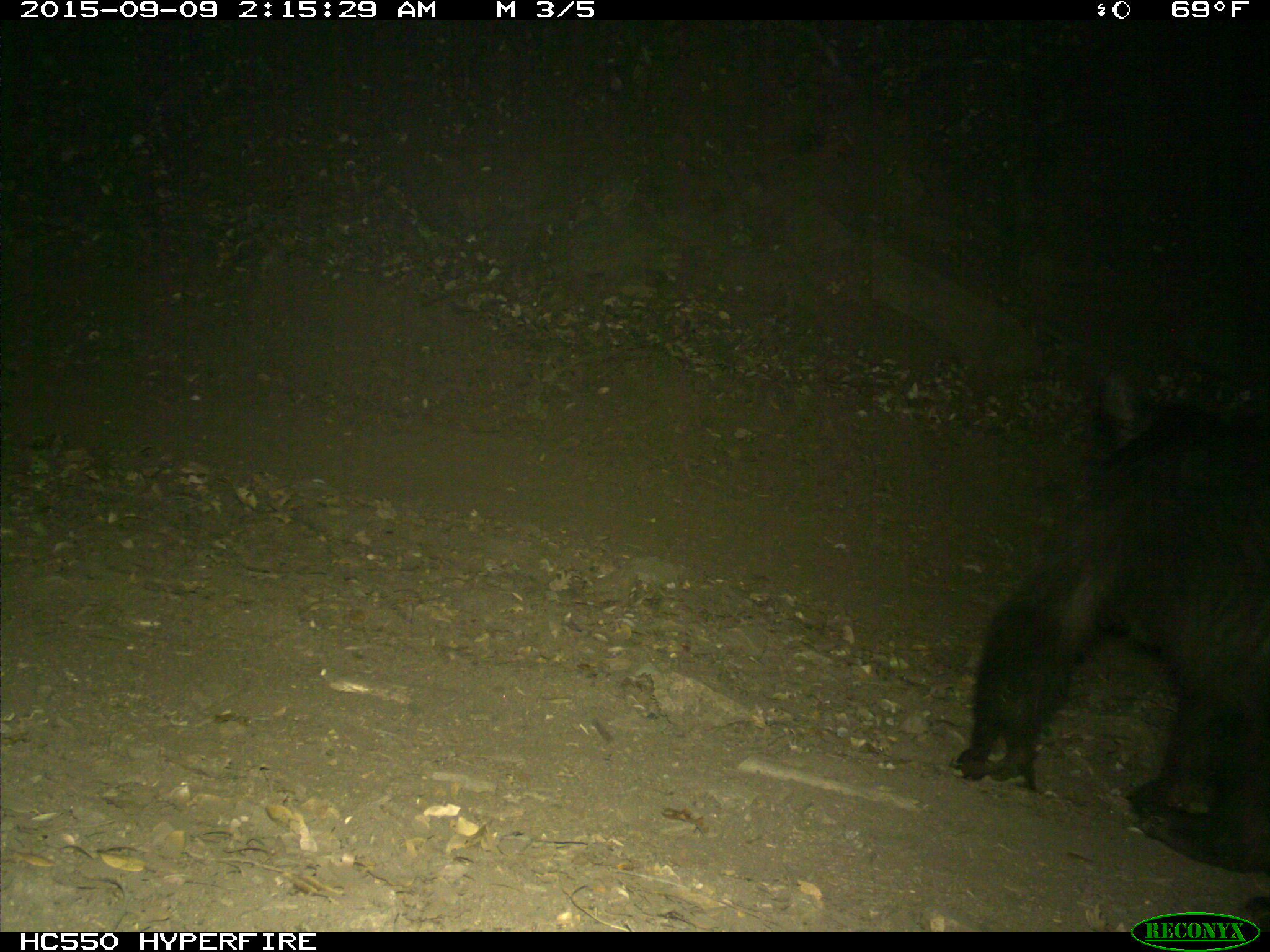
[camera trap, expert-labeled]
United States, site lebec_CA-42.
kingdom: Animalia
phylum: Chordata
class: Mammalia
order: Carnivora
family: Ursidae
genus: Ursus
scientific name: Ursus americanus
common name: american black bear